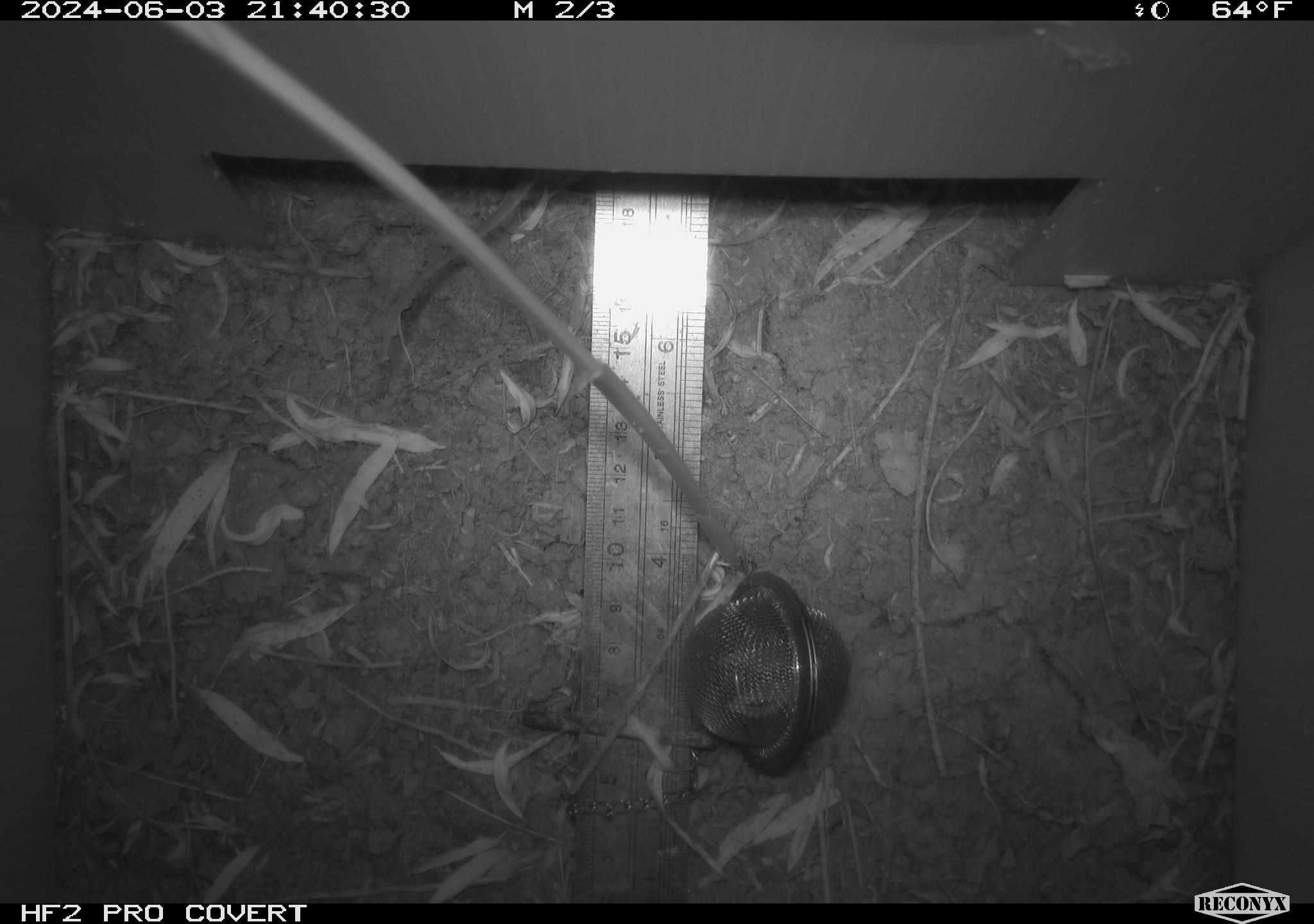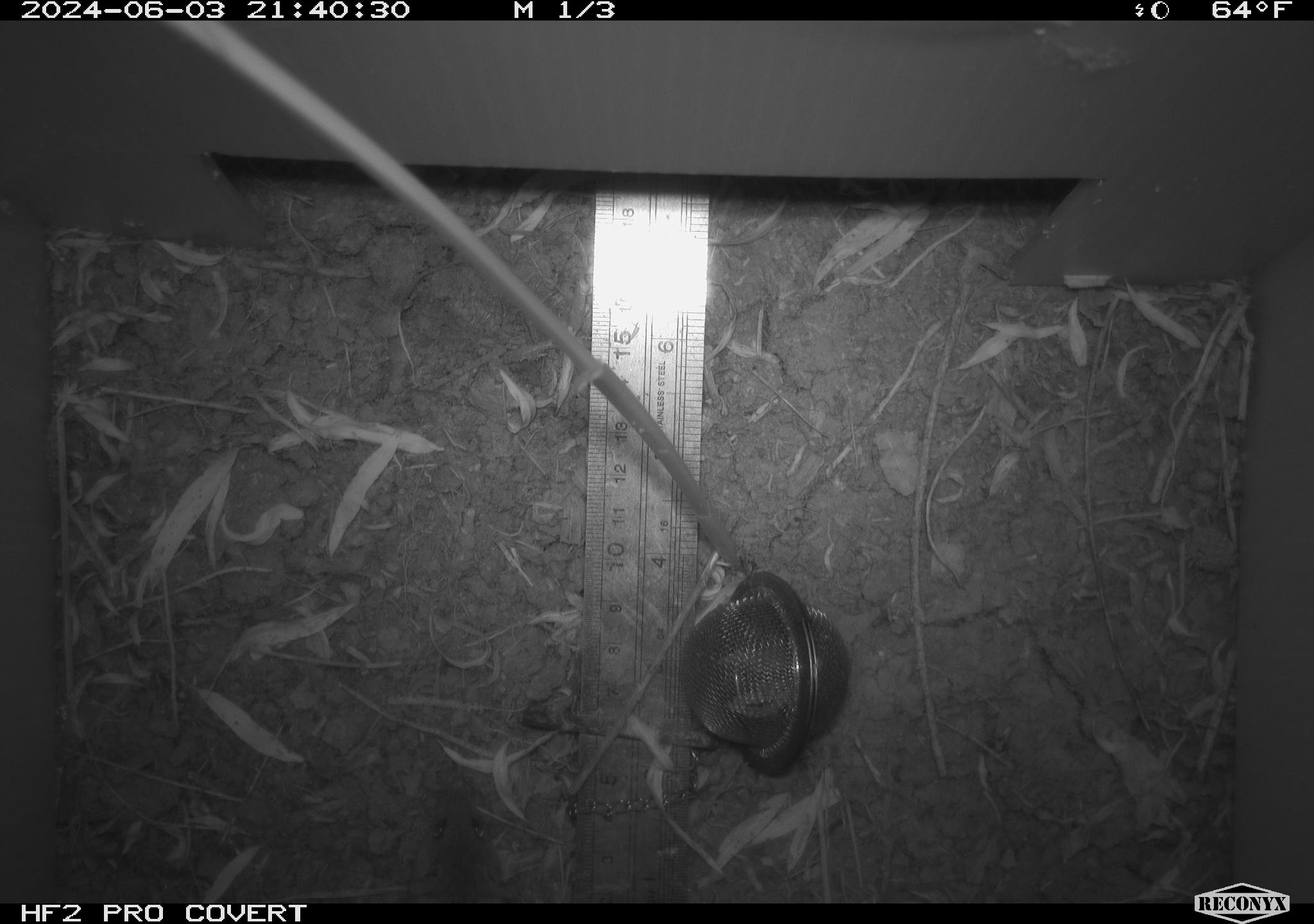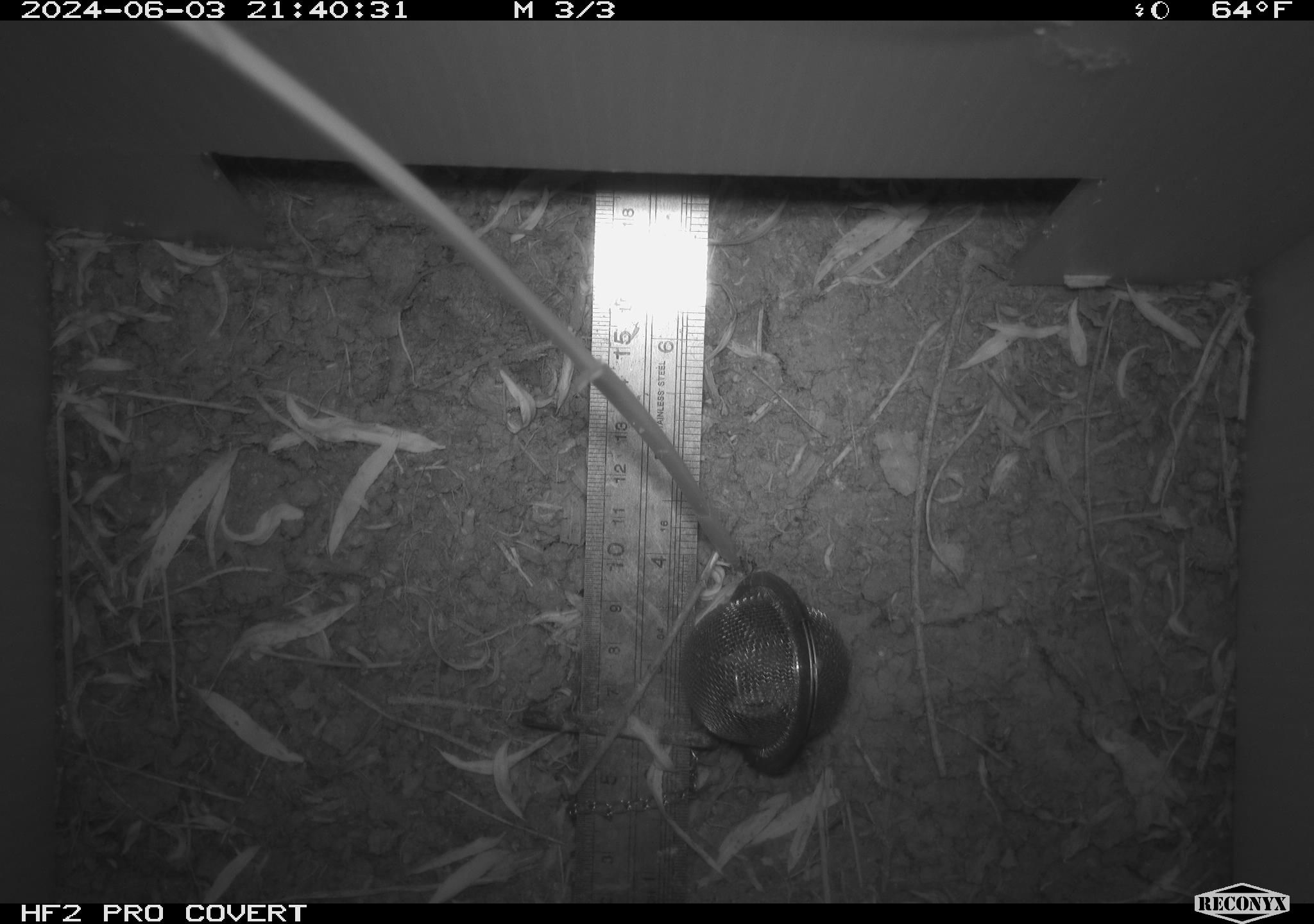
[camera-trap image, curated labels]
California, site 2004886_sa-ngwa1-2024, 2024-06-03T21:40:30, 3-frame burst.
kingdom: Animalia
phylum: Chordata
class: Mammalia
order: Rodentia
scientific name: Rodentia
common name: mouse species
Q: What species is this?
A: Mouse species (Rodentia).